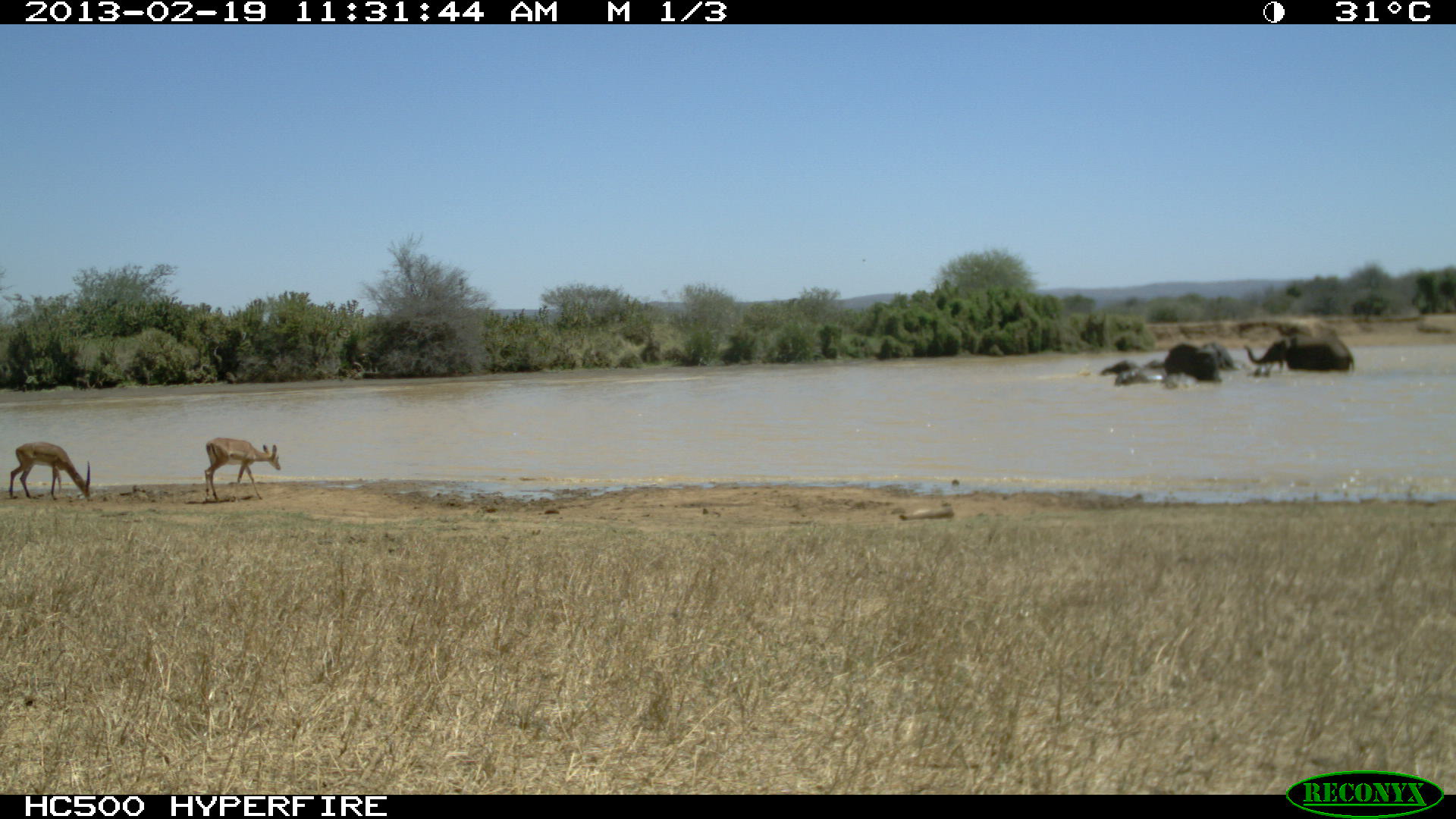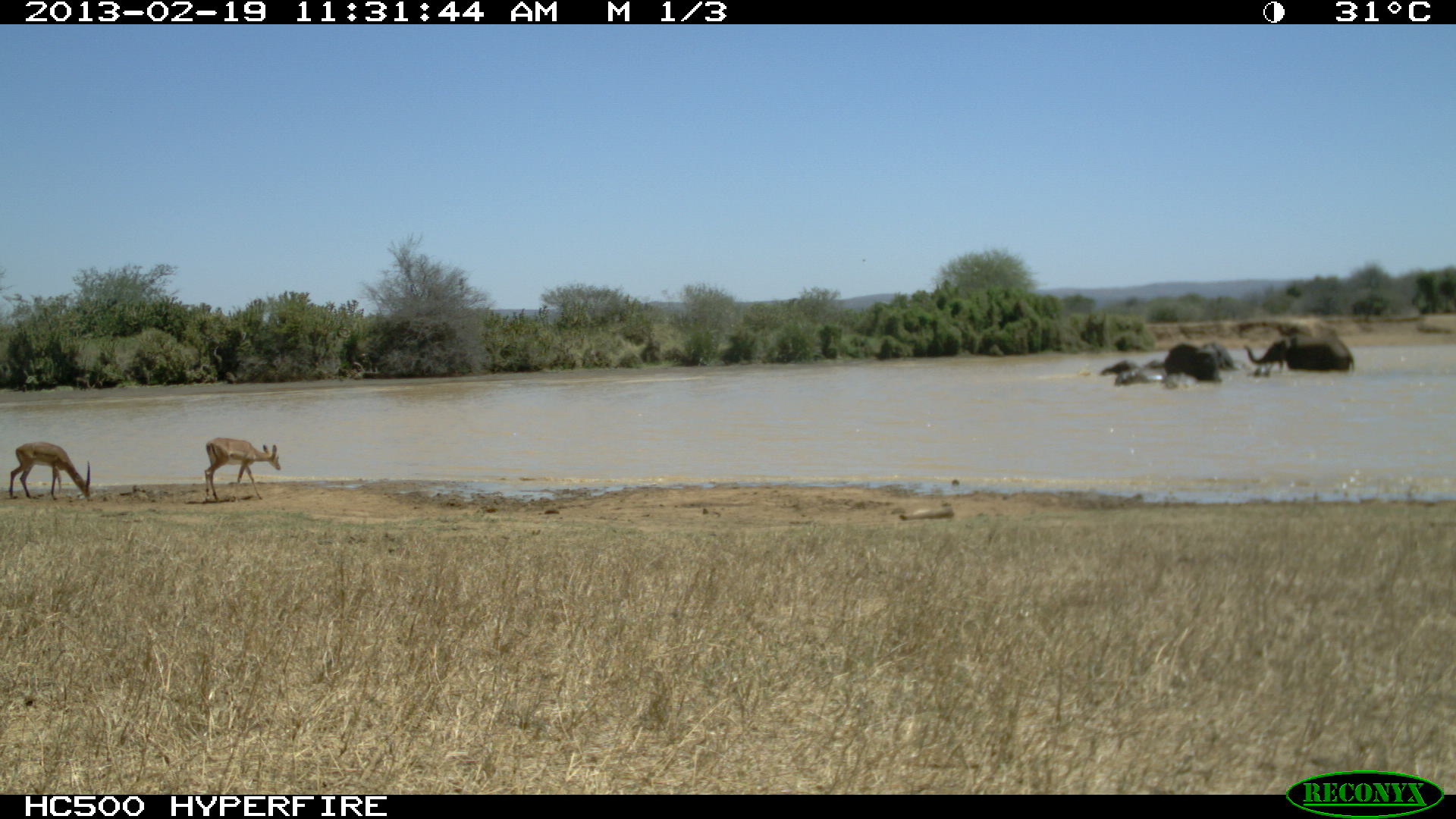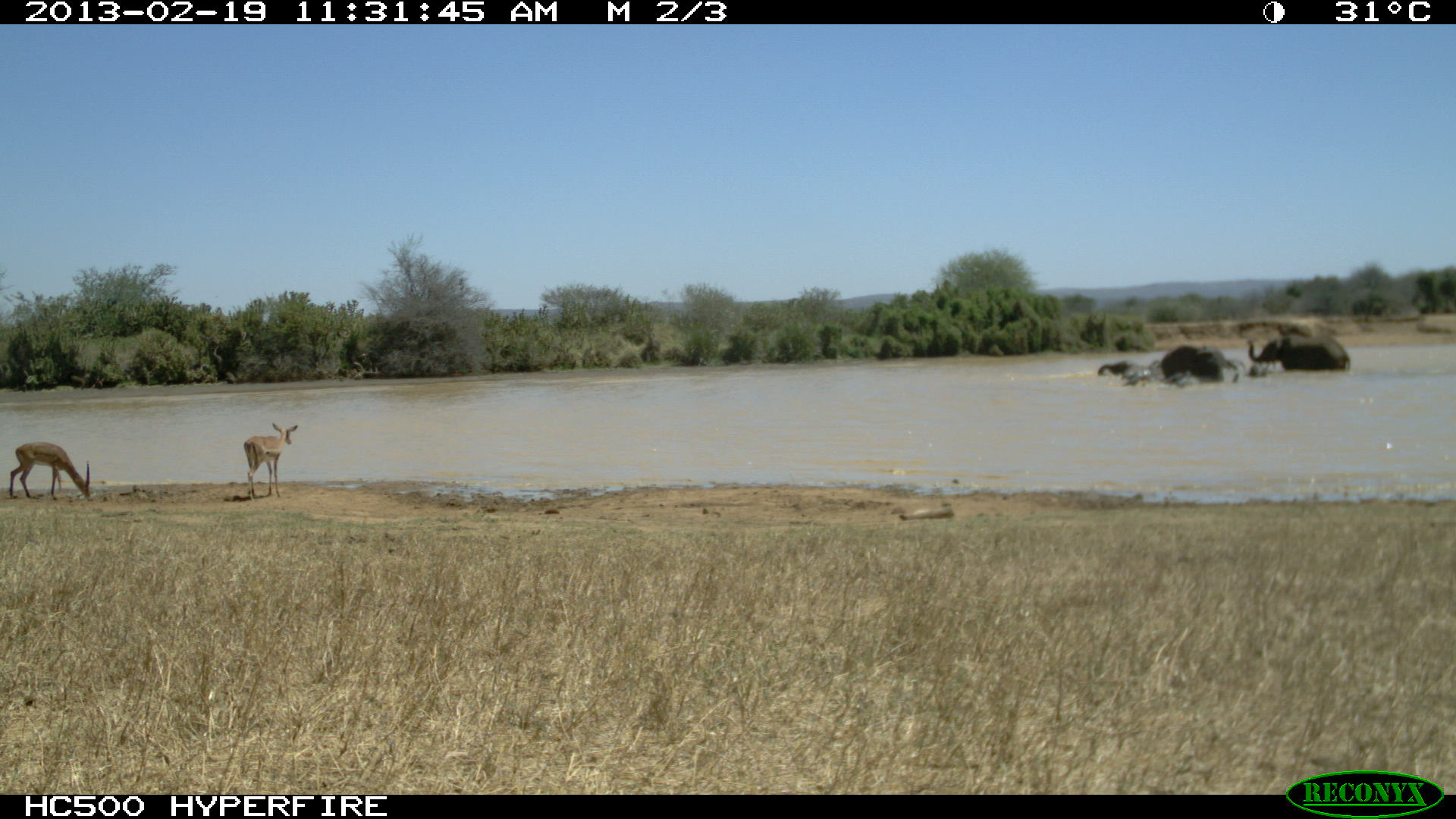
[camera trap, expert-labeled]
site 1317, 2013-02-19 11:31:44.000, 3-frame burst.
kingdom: Animalia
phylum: Chordata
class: Mammalia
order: Proboscidea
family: Elephantidae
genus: Loxodonta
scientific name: Loxodonta africana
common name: african bush elephant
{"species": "Loxodonta africana (african bush elephant)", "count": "6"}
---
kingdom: Animalia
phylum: Chordata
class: Mammalia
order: Artiodactyla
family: Bovidae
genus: Aepyceros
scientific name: Aepyceros melampus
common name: impala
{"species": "Aepyceros melampus (impala)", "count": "2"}